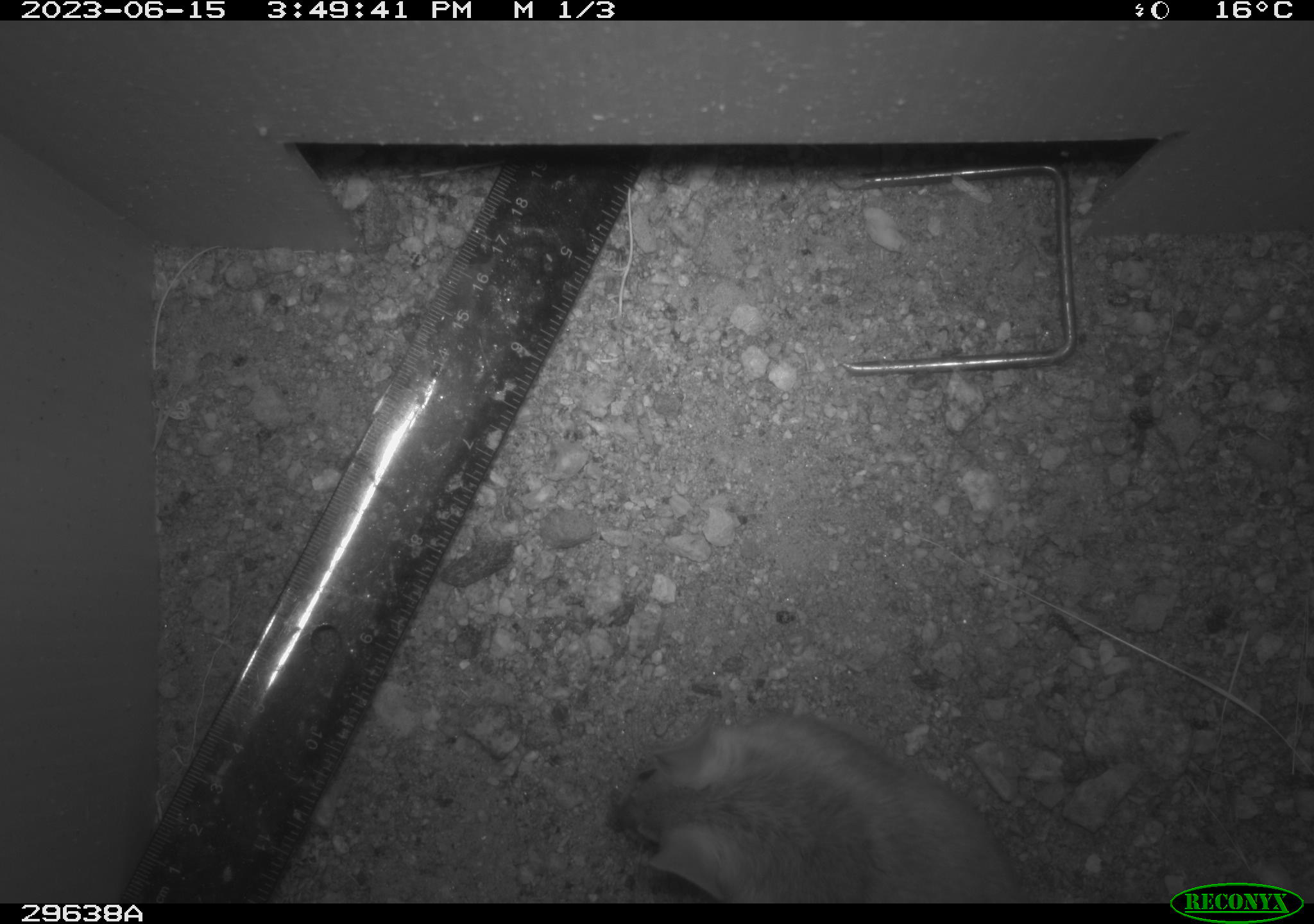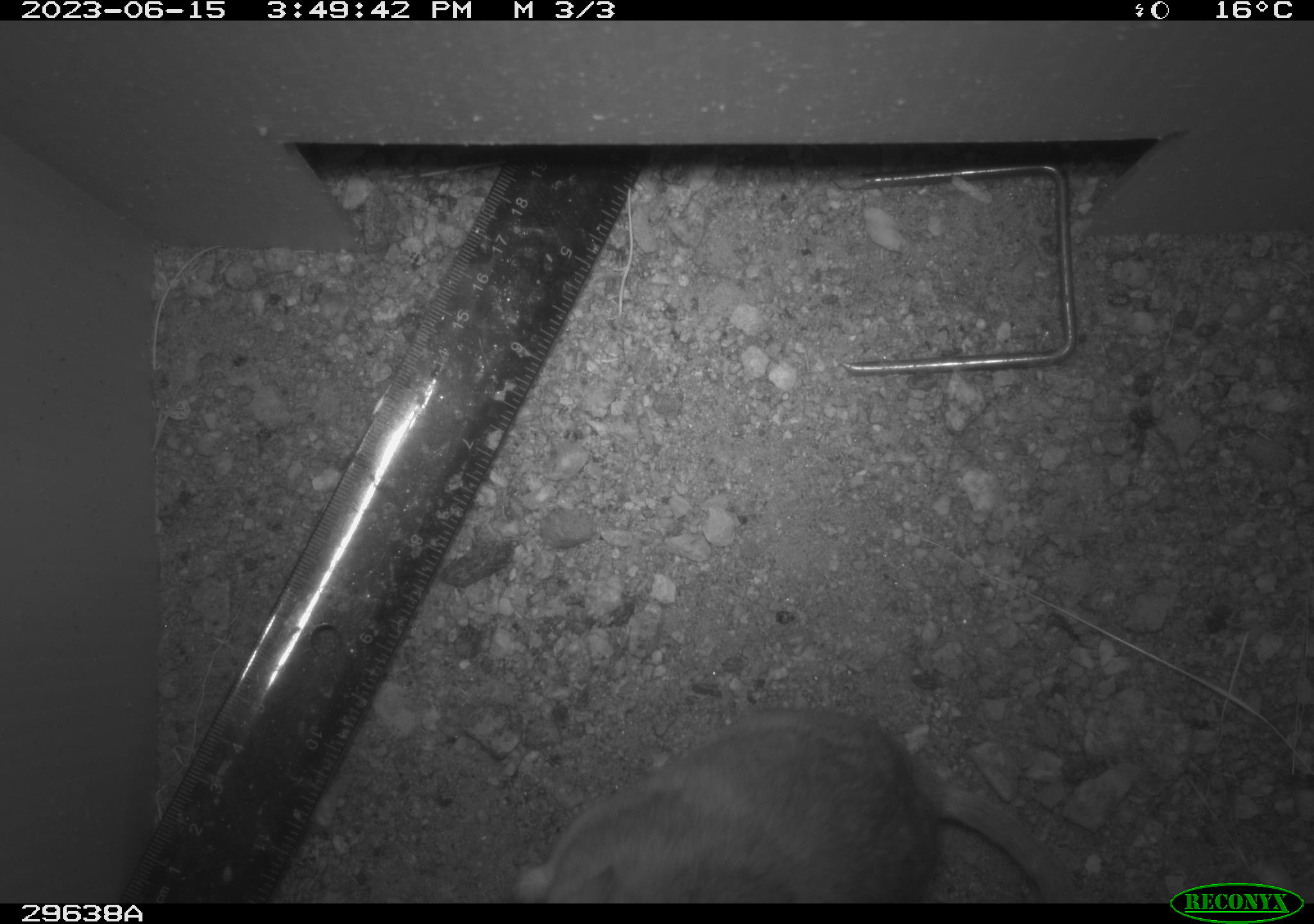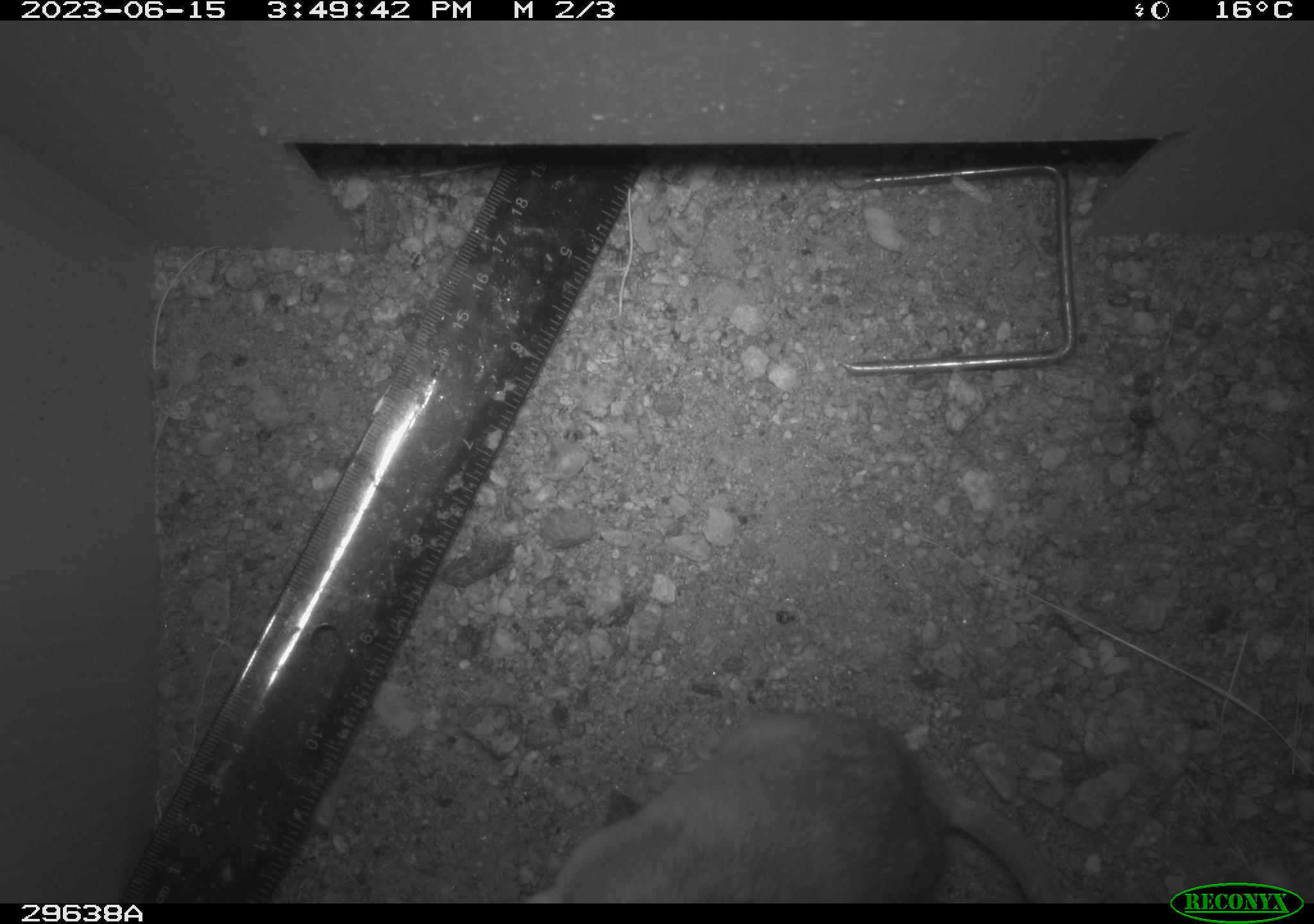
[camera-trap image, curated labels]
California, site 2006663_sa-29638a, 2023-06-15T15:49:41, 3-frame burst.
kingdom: Animalia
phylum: Chordata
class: Mammalia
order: Rodentia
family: Cricetidae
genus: Neotoma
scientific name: Neotoma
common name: pack rat or woodrat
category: neotoma species